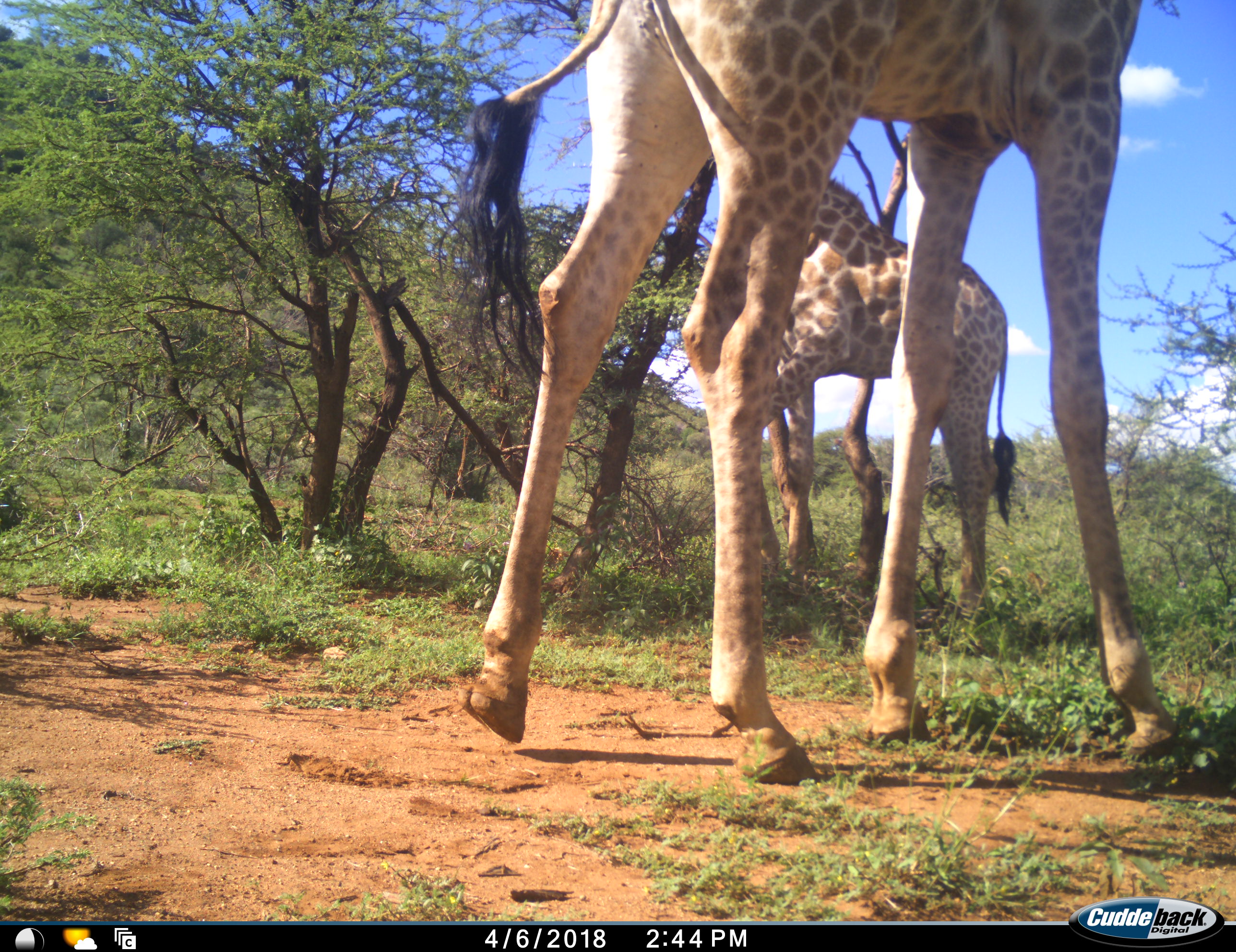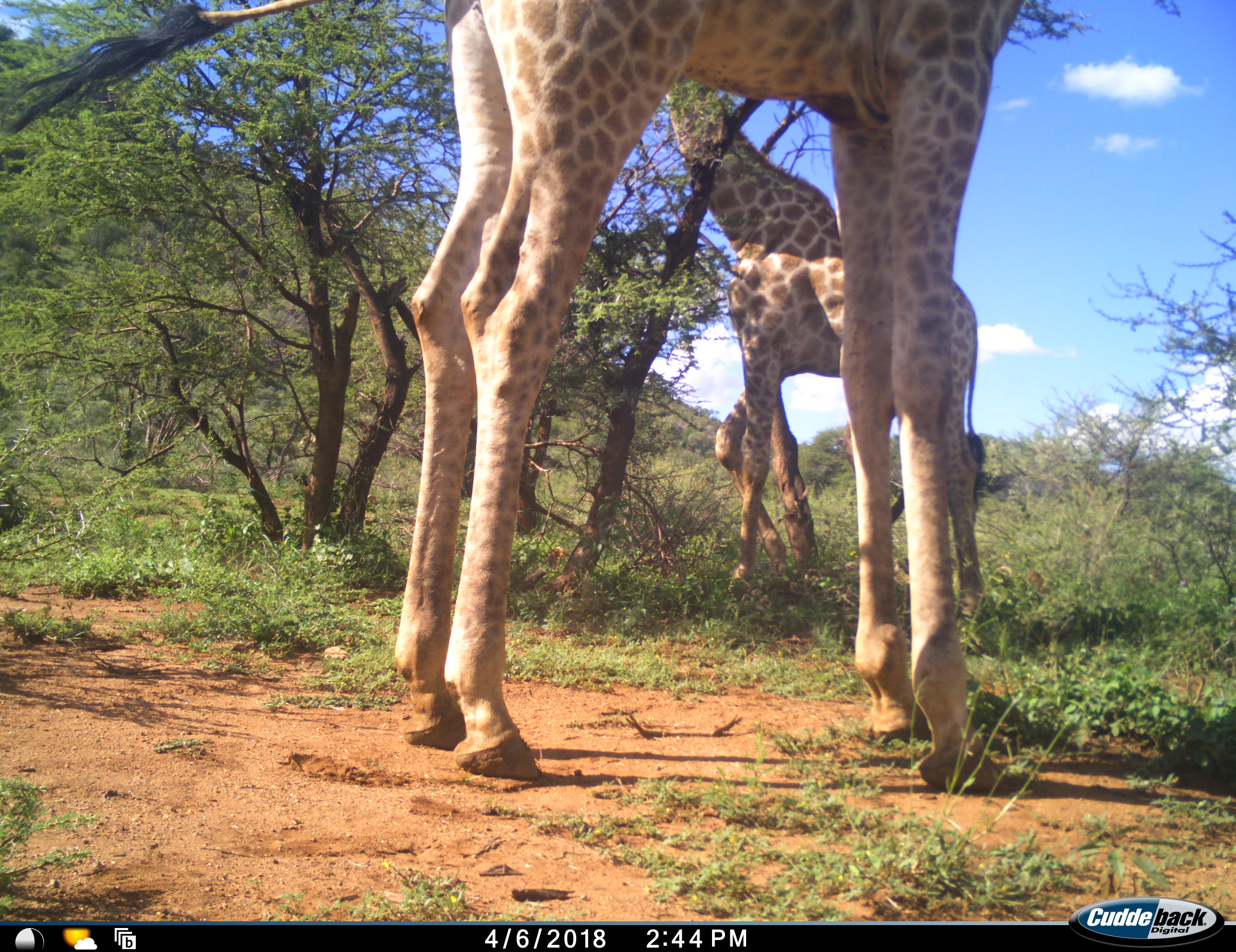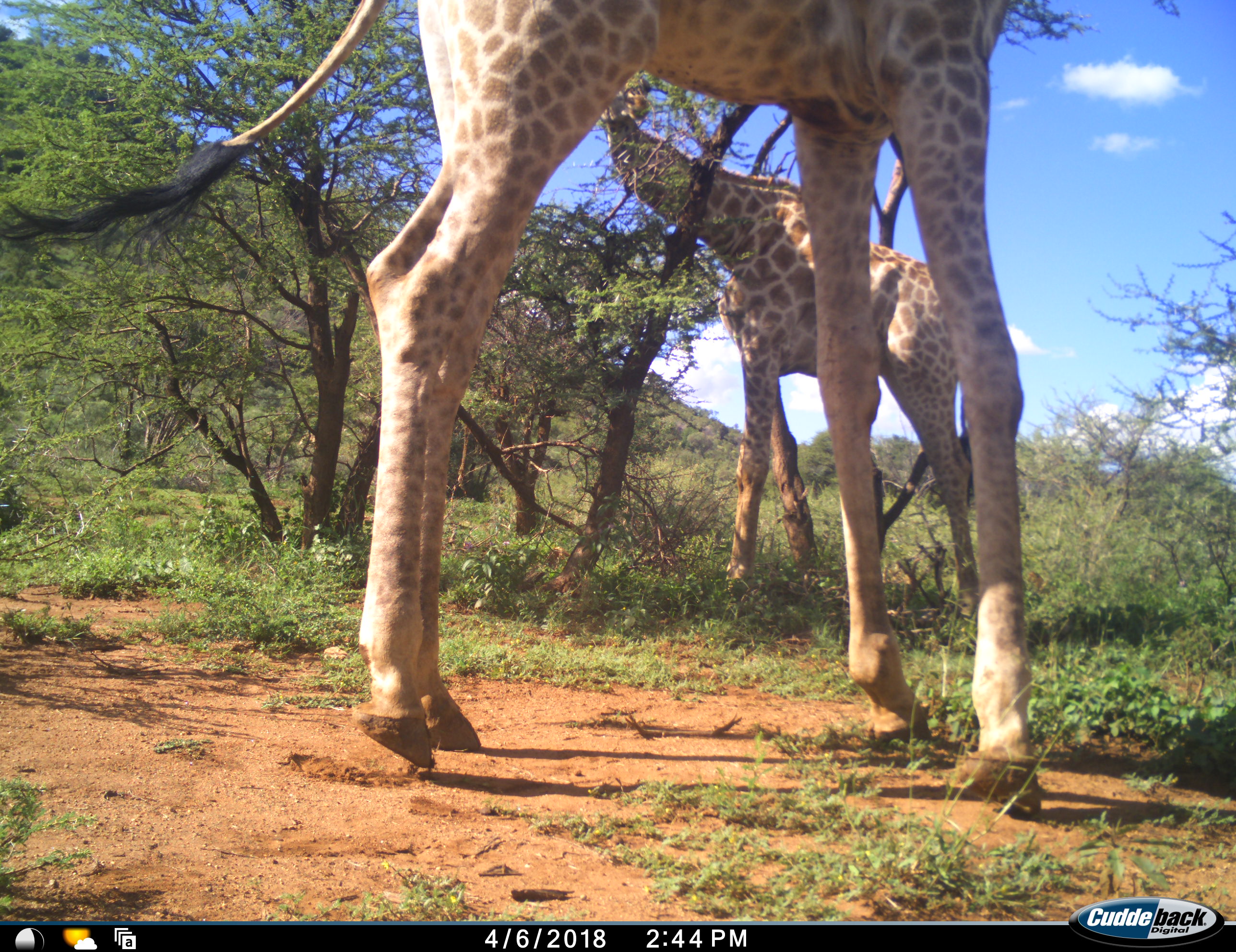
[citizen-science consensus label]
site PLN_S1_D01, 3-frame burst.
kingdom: Animalia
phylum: Chordata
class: Mammalia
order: Artiodactyla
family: Giraffidae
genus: Giraffa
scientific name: Giraffa camelopardalis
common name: giraffe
Giraffe (Giraffa camelopardalis), count 2. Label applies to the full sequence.